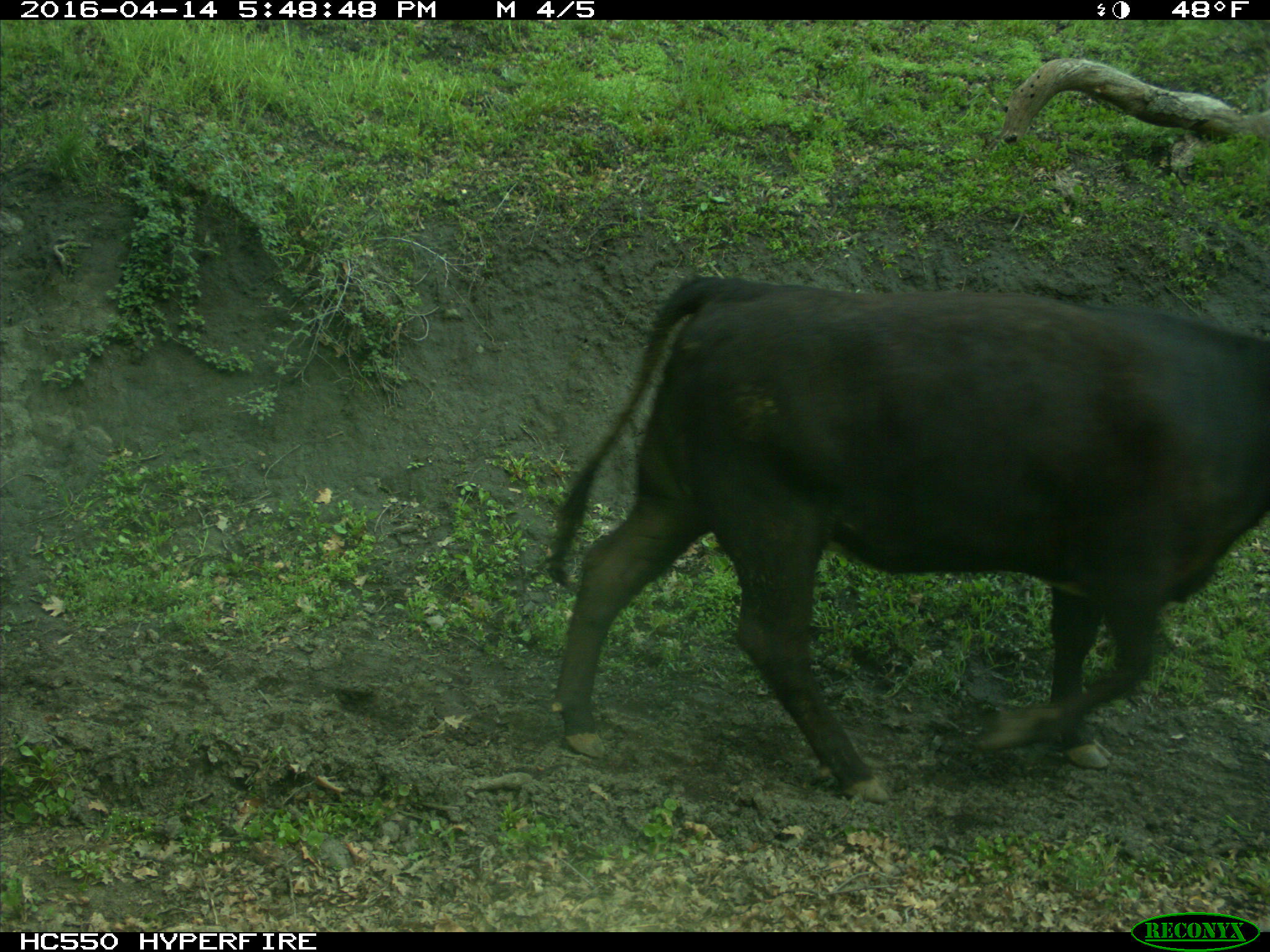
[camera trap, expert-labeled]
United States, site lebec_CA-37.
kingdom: Animalia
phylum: Chordata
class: Mammalia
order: Artiodactyla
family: Bovidae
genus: Bos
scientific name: Bos taurus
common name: domestic cow